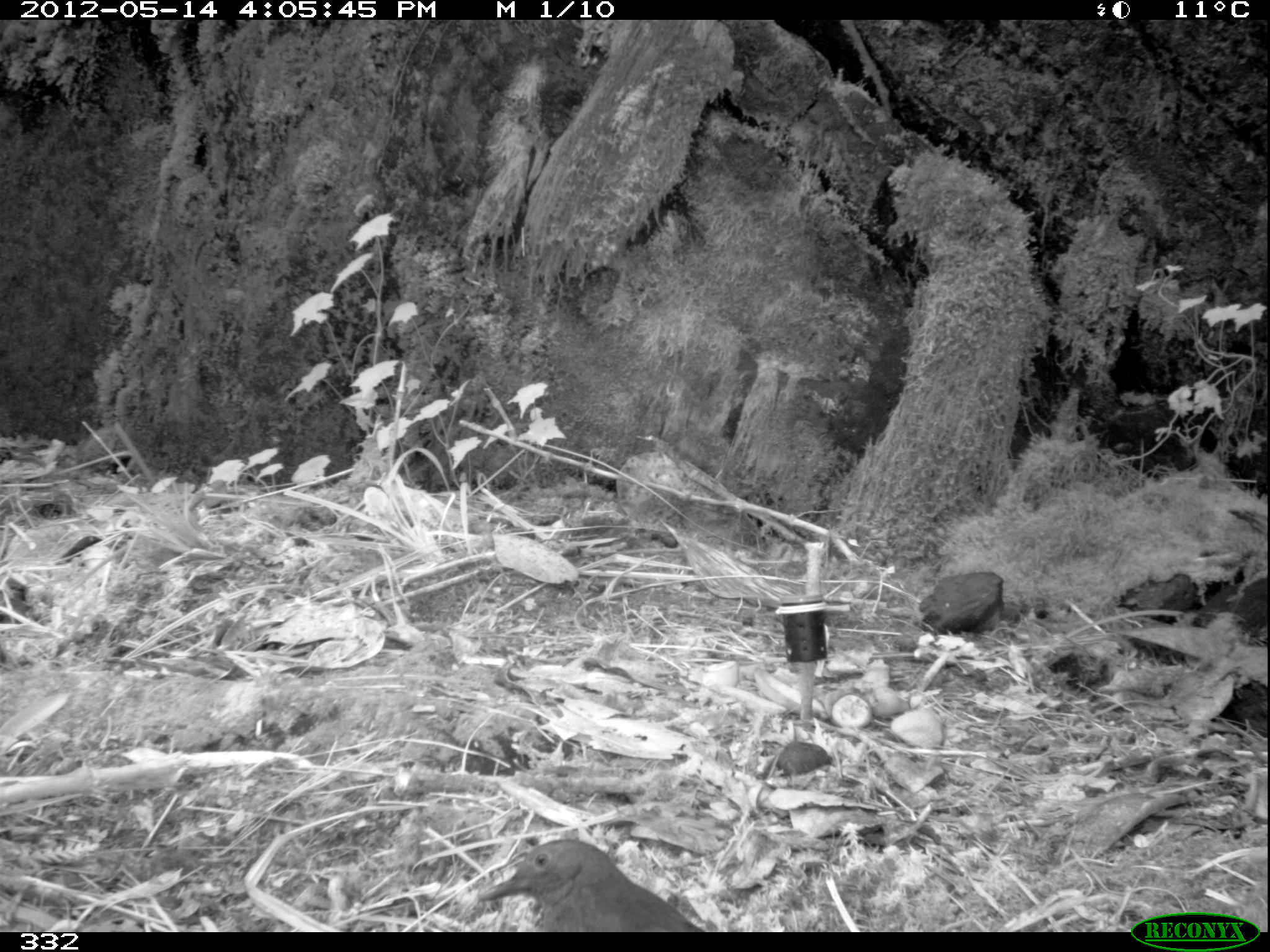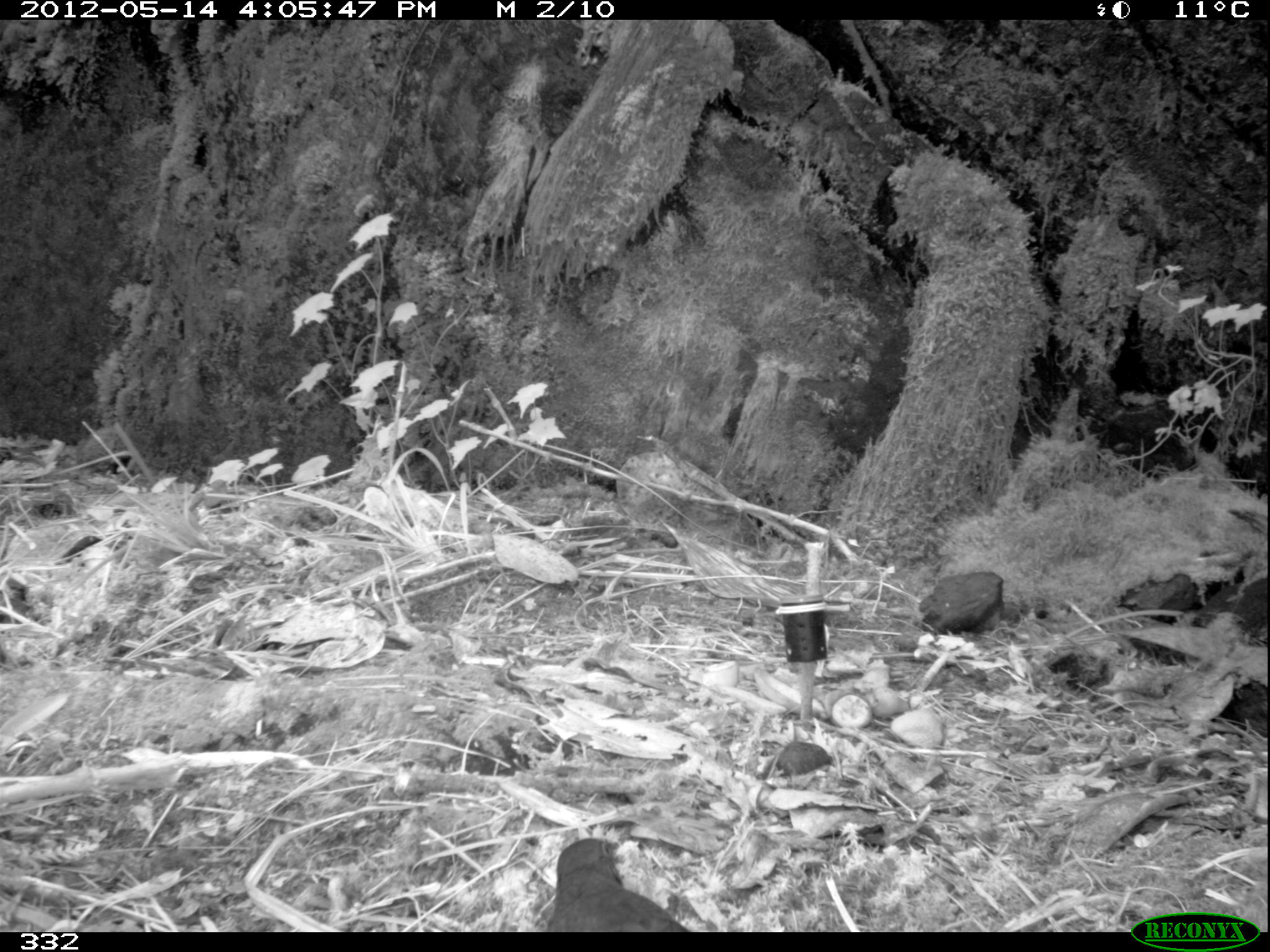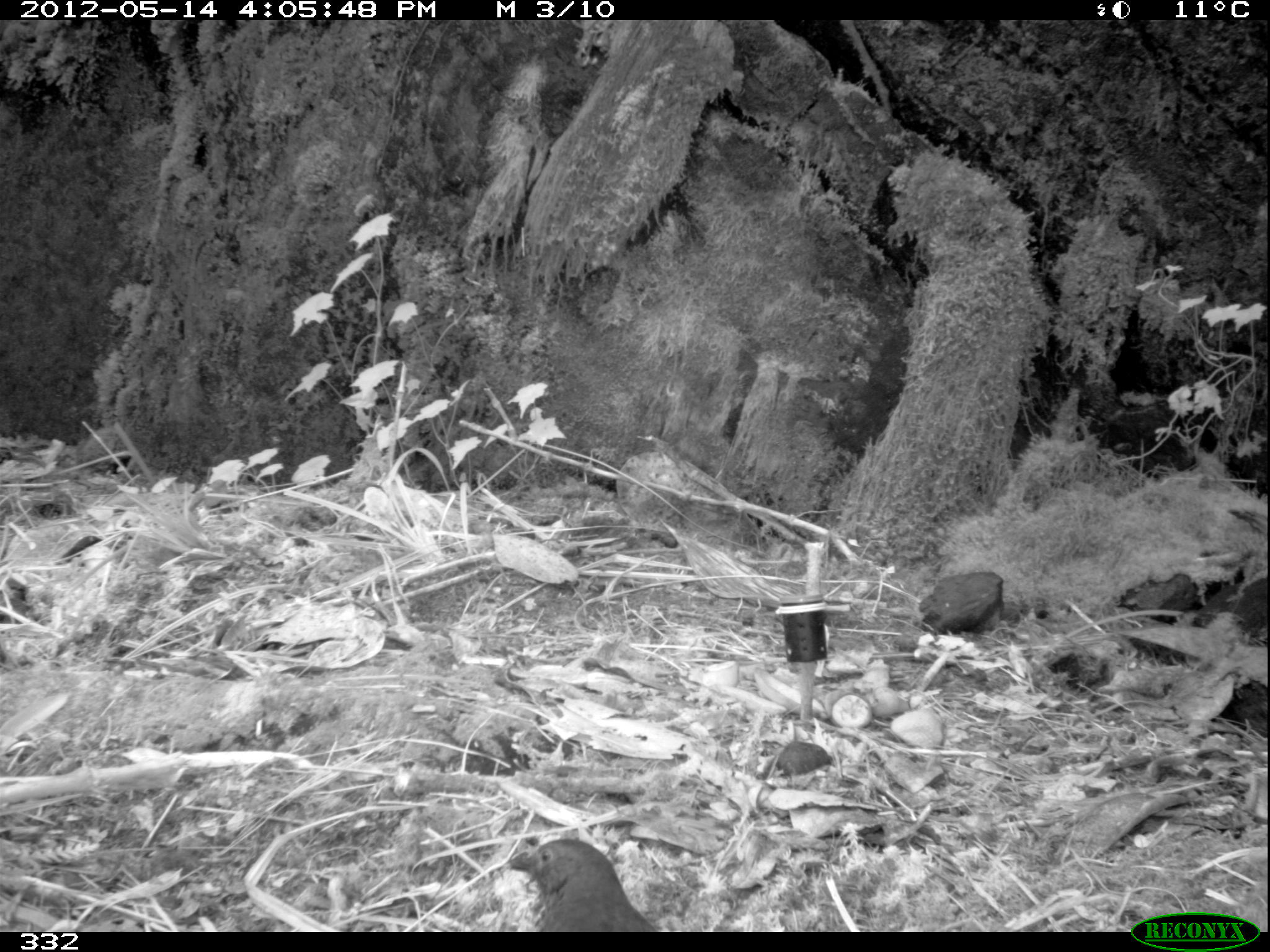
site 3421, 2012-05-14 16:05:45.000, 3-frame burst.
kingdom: Animalia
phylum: Chordata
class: Aves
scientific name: Aves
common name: bird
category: unknown bird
Unknown bird (bird) (Aves).